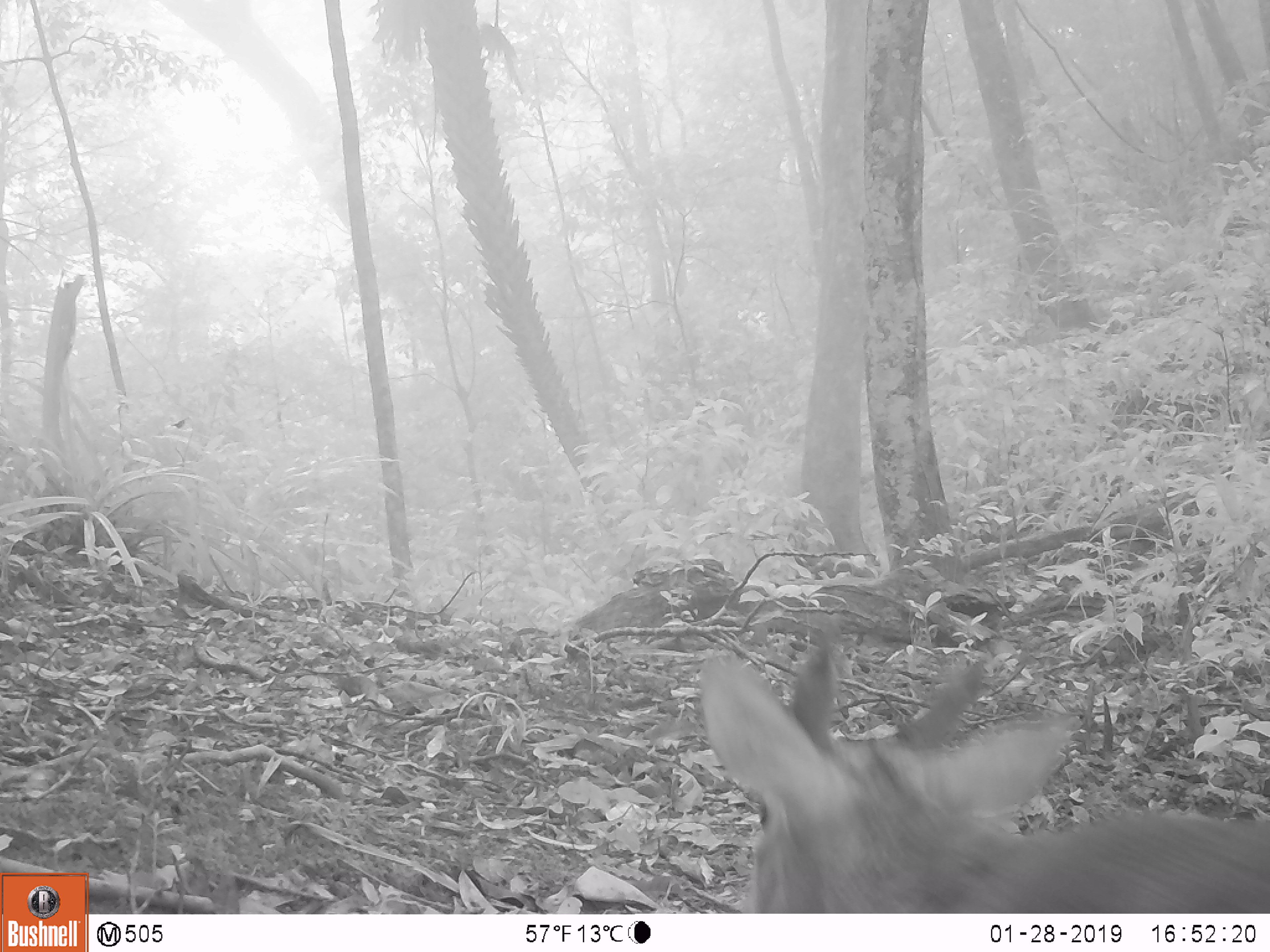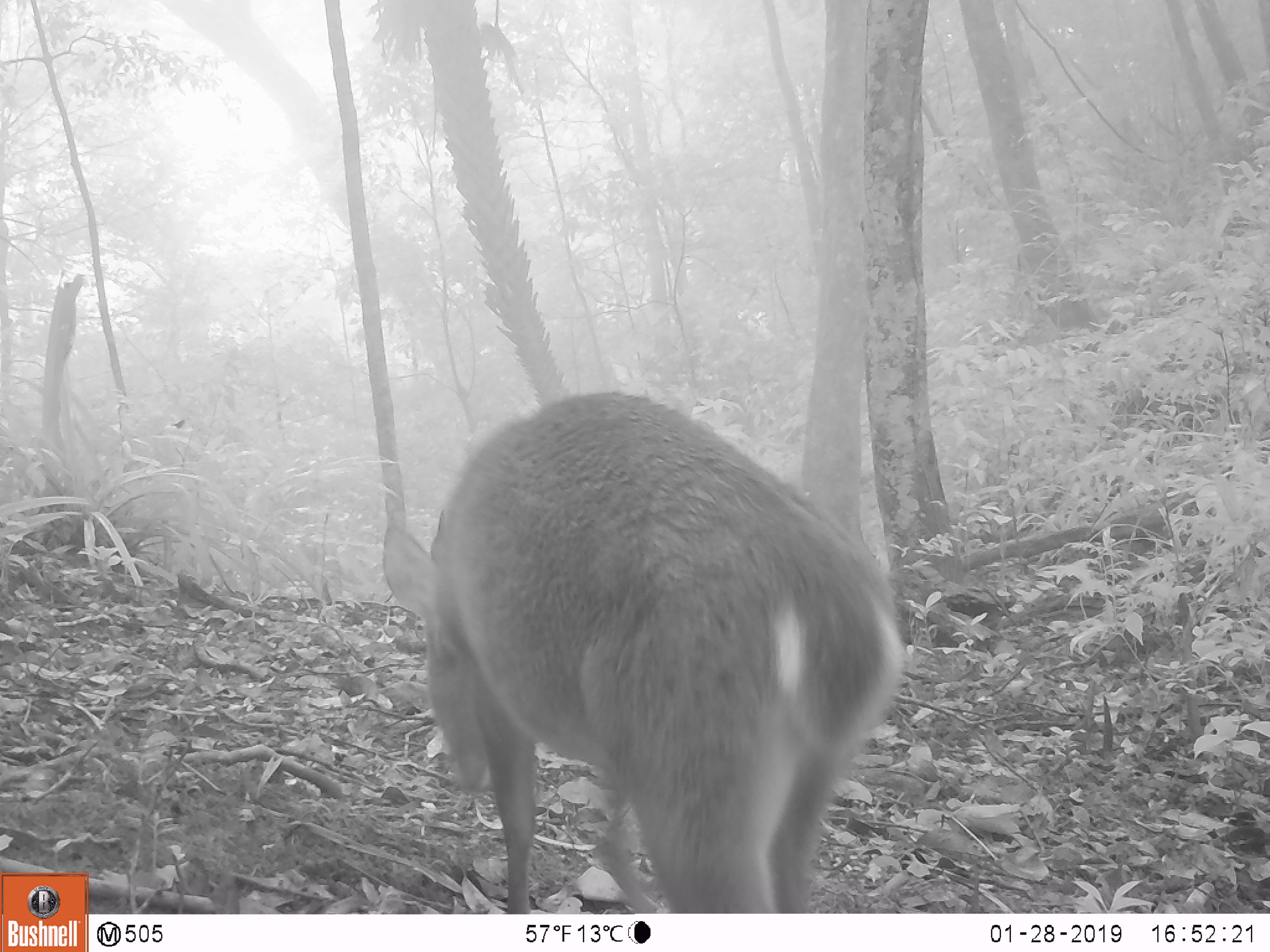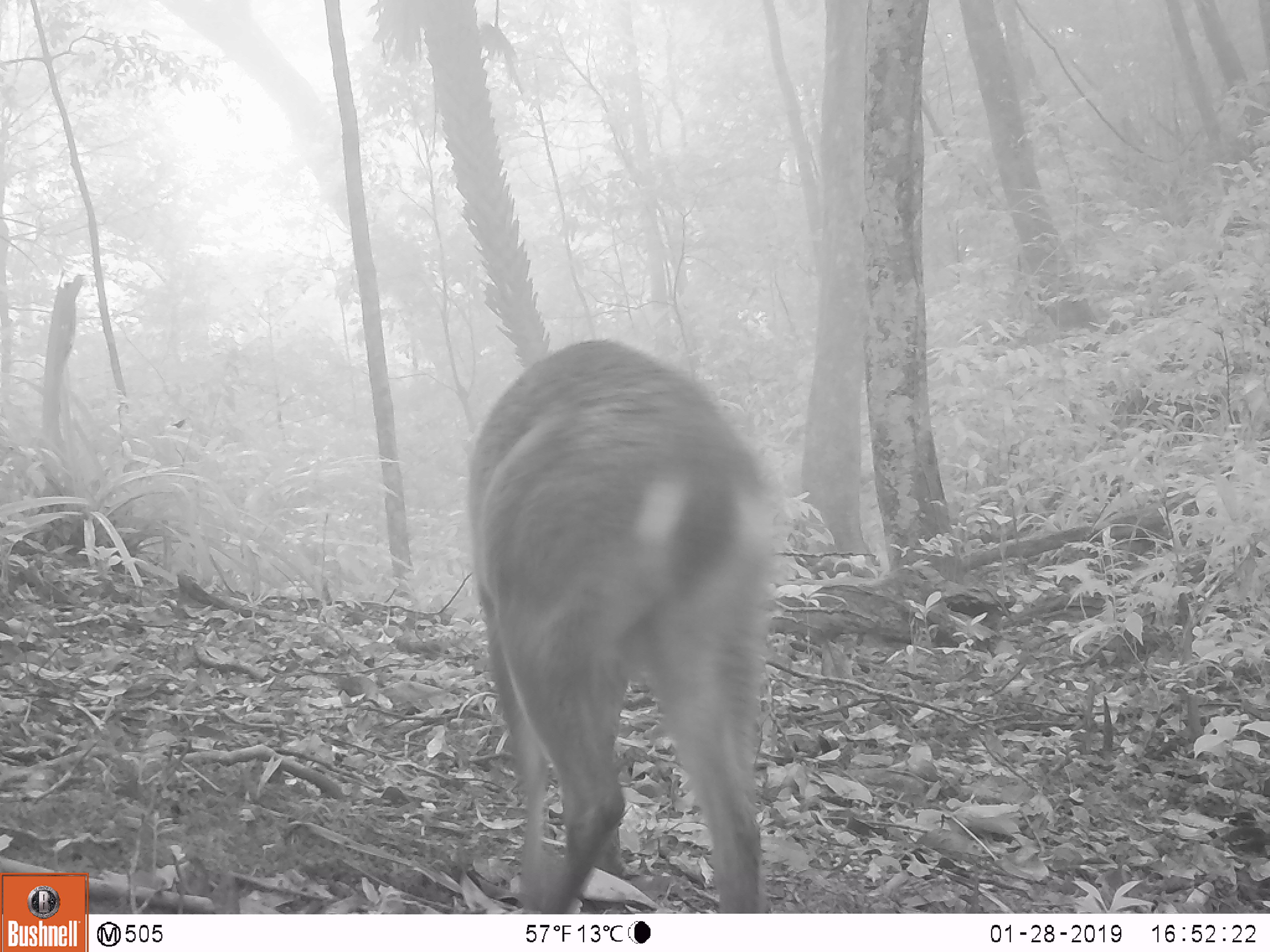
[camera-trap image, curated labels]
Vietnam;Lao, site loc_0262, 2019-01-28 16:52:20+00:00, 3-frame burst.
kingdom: Animalia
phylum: Chordata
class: Mammalia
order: Artiodactyla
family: Cervidae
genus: Muntiacus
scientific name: Muntiacus vuquangensis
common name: large-antlered muntjac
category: large antlered muntjac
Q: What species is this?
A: Large antlered muntjac (large-antlered muntjac) (Muntiacus vuquangensis).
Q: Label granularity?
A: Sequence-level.